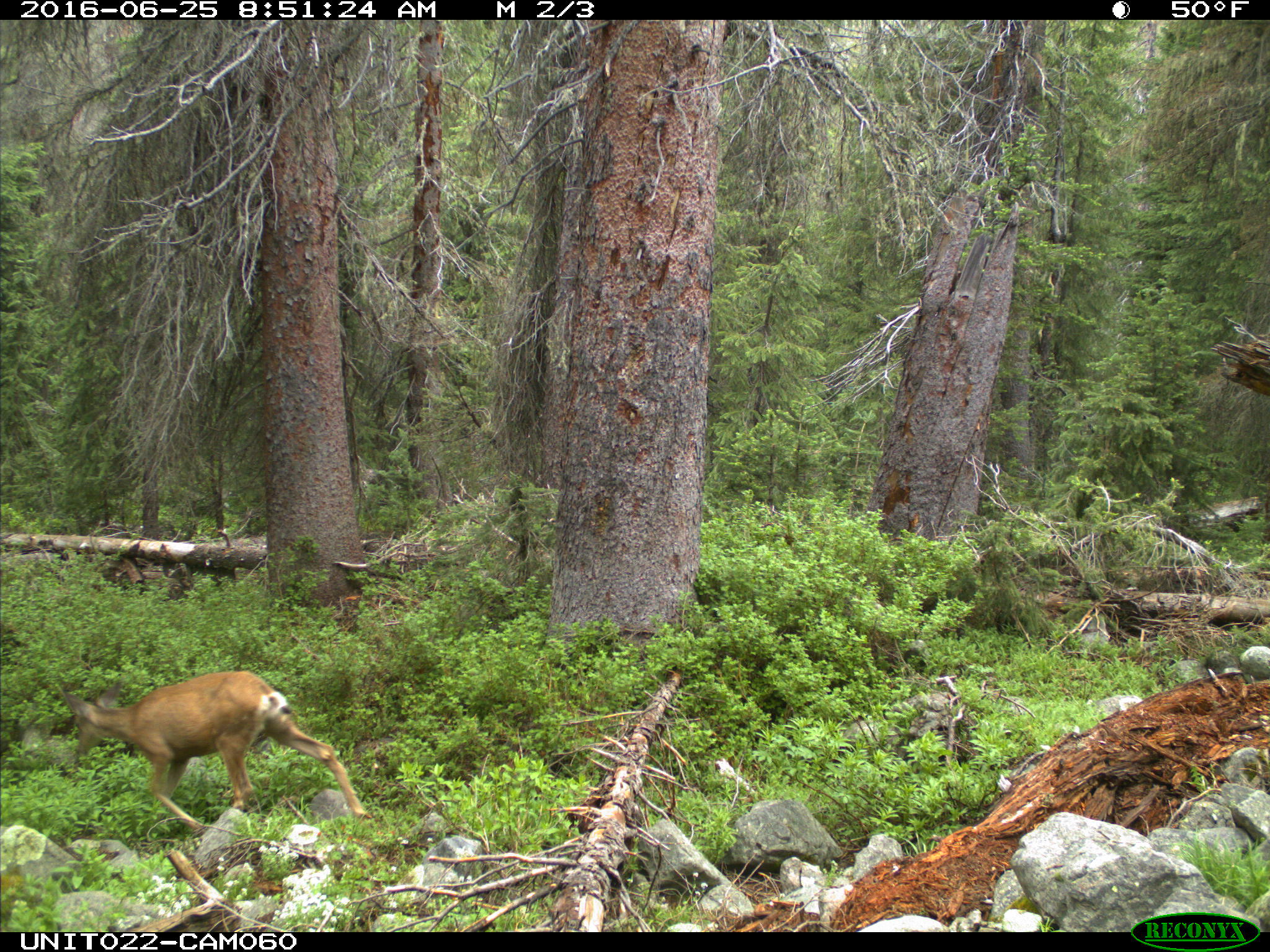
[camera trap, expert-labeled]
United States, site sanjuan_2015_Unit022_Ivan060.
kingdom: Animalia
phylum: Chordata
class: Mammalia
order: Artiodactyla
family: Cervidae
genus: Odocoileus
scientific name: Odocoileus hemionus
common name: mule deer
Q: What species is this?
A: Odocoileus hemionus (mule deer).